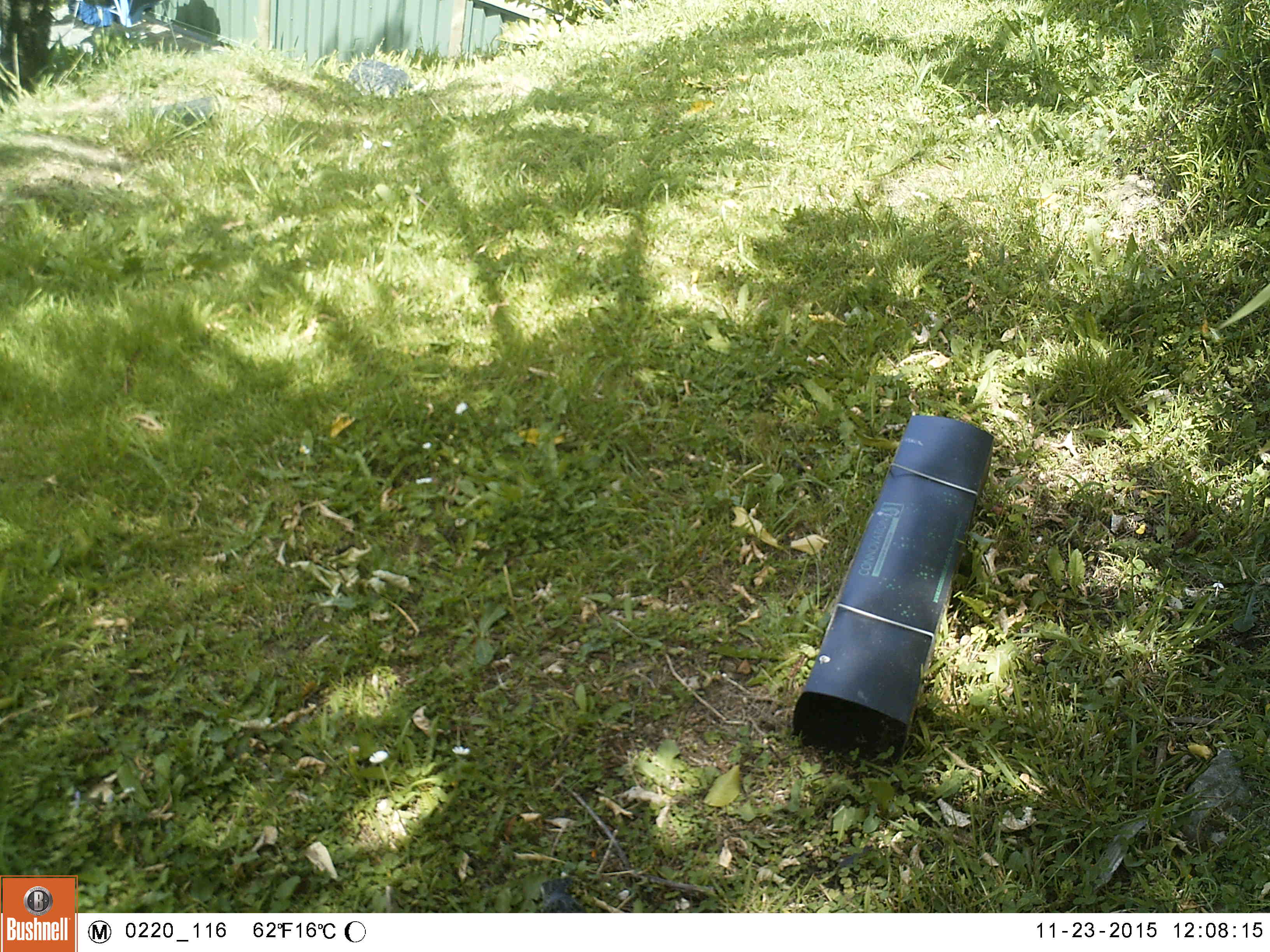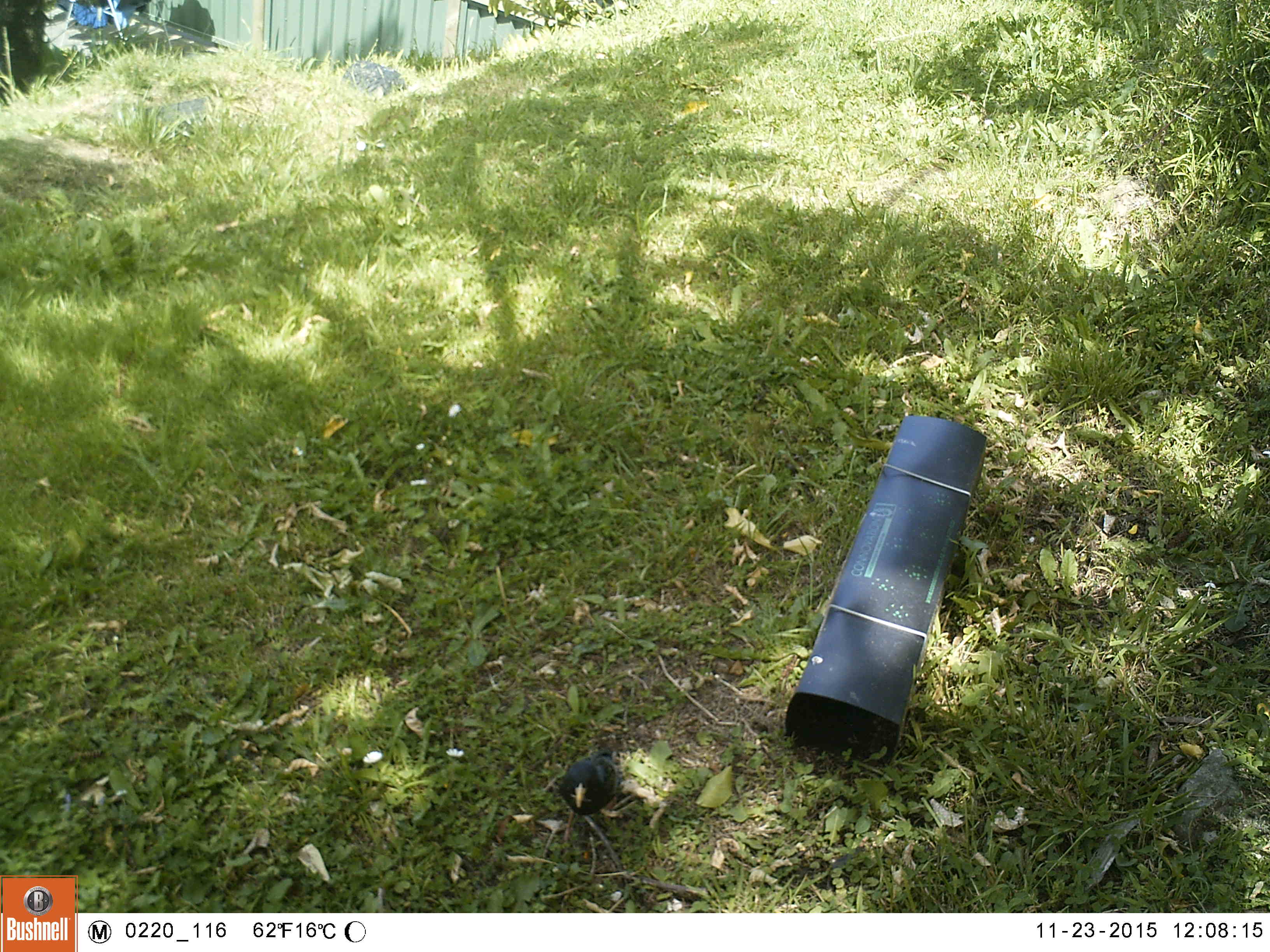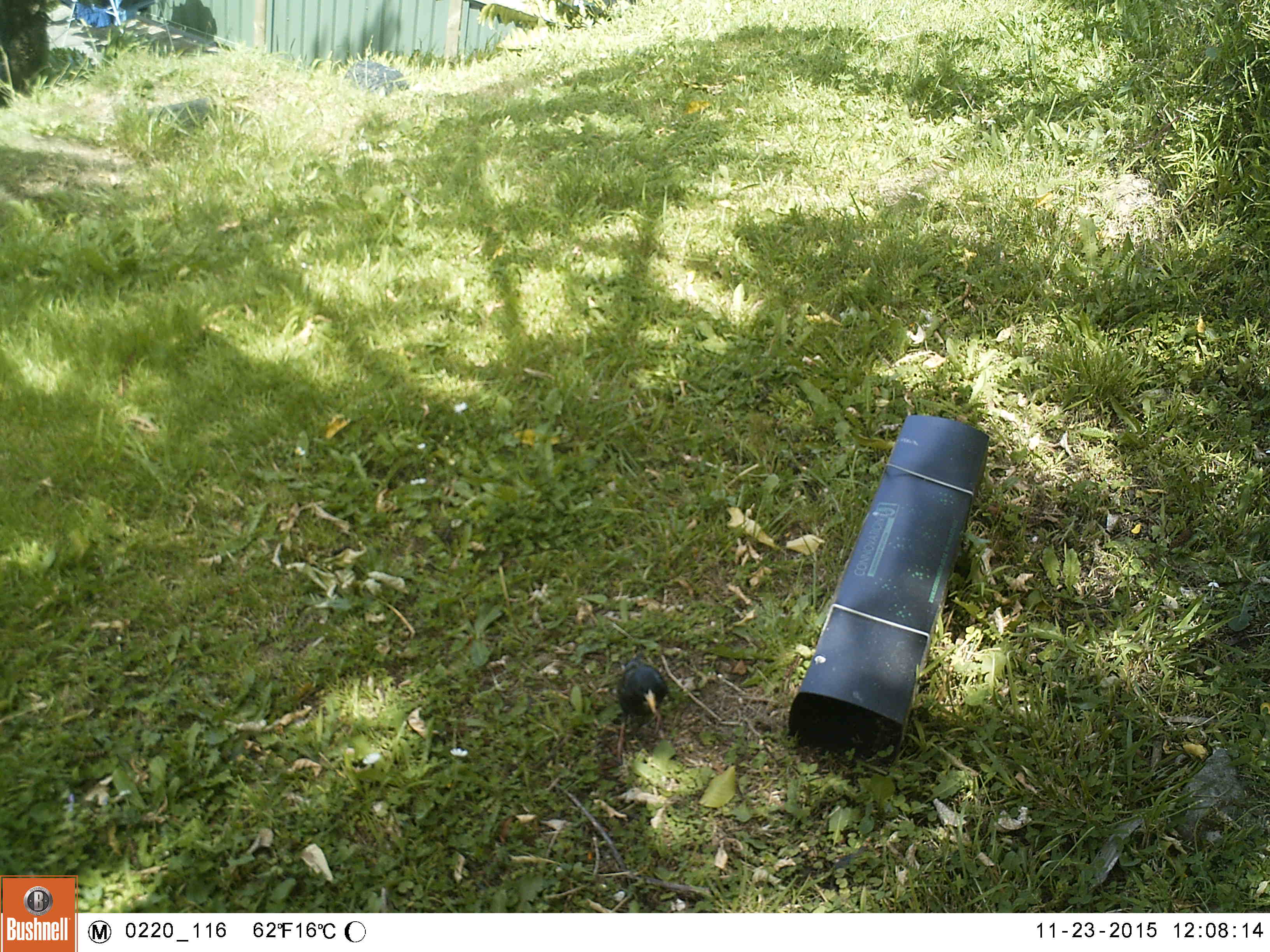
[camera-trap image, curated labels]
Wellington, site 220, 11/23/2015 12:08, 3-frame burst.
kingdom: Animalia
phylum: Chordata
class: Aves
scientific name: Aves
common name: bird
Bird (Aves).